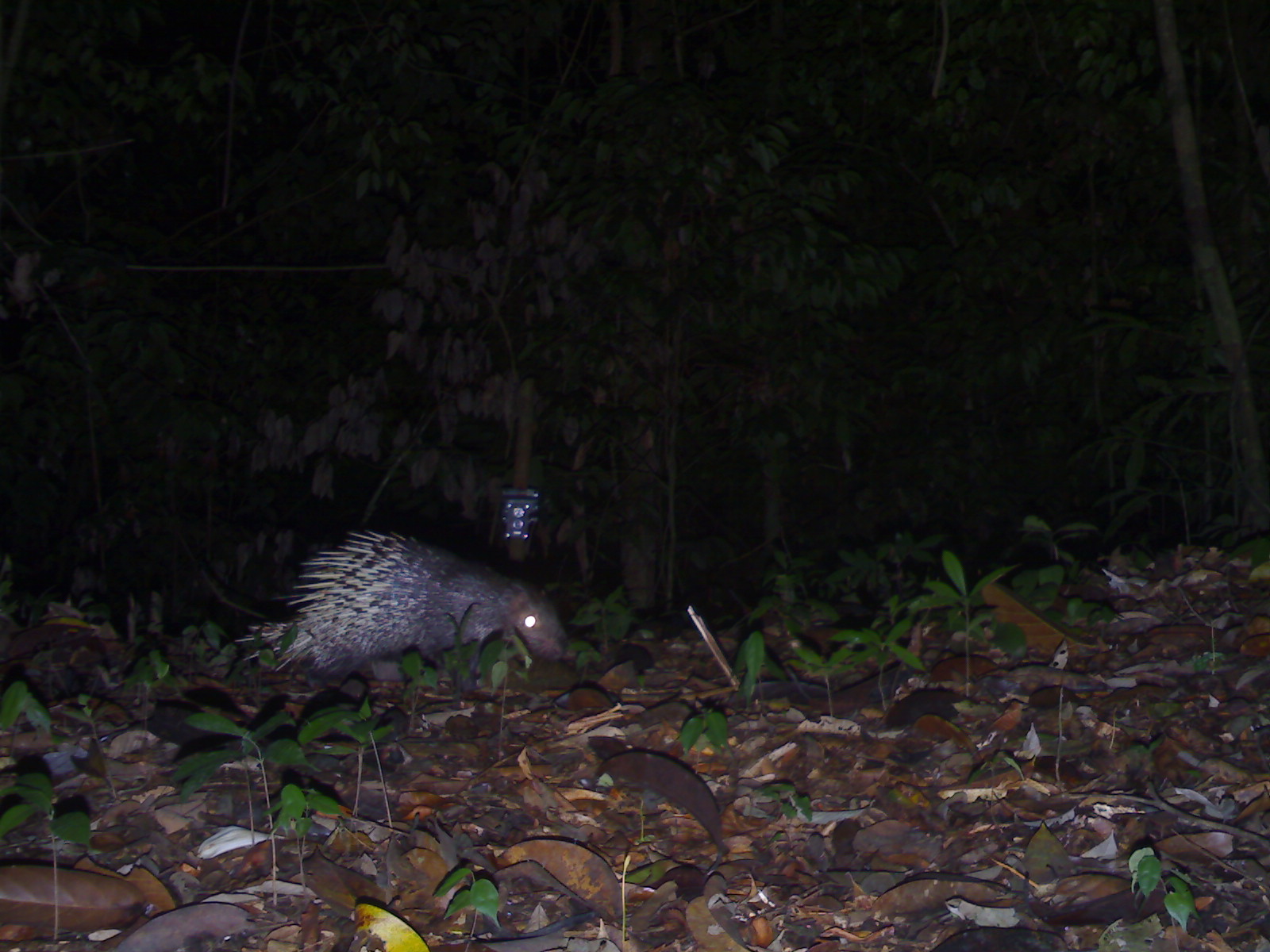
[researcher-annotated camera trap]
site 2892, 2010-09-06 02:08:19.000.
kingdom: Animalia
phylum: Chordata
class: Mammalia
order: Rodentia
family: Hystricidae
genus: Hystrix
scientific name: Hystrix brachyura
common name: east asian porcupine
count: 1